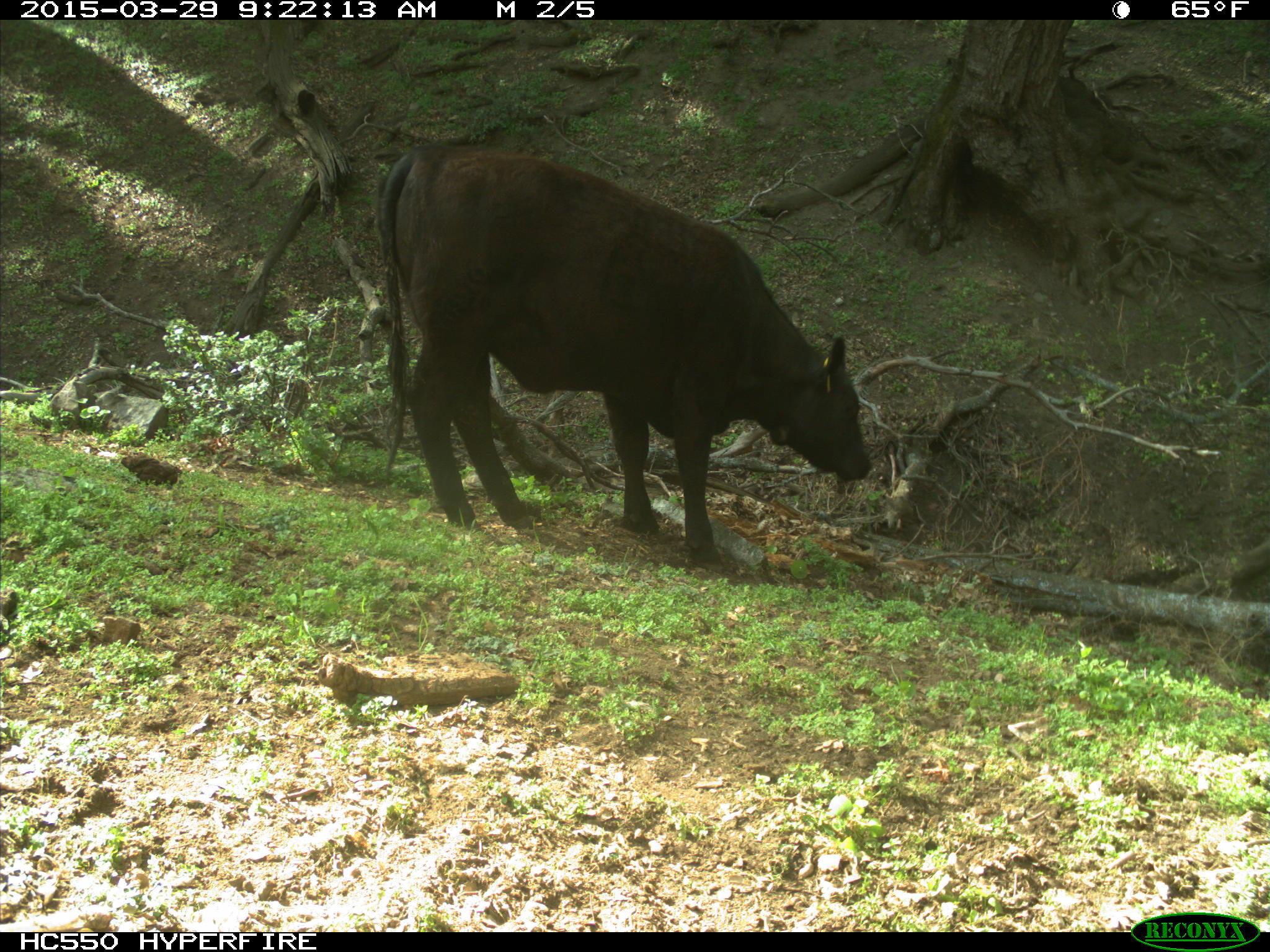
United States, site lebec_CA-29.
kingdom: Animalia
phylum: Chordata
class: Mammalia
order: Artiodactyla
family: Bovidae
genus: Bos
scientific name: Bos taurus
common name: domestic cow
Bos taurus (domestic cow).